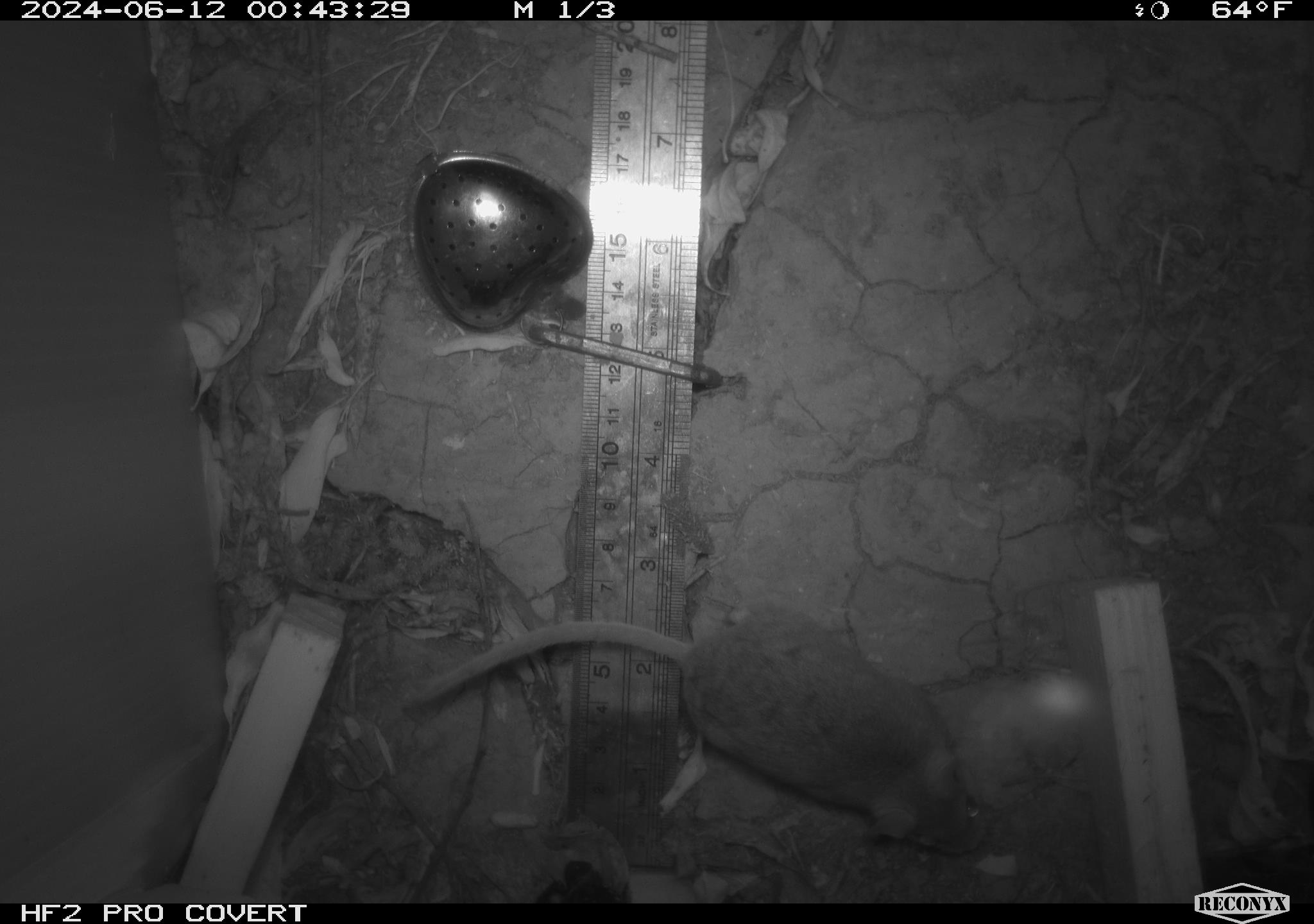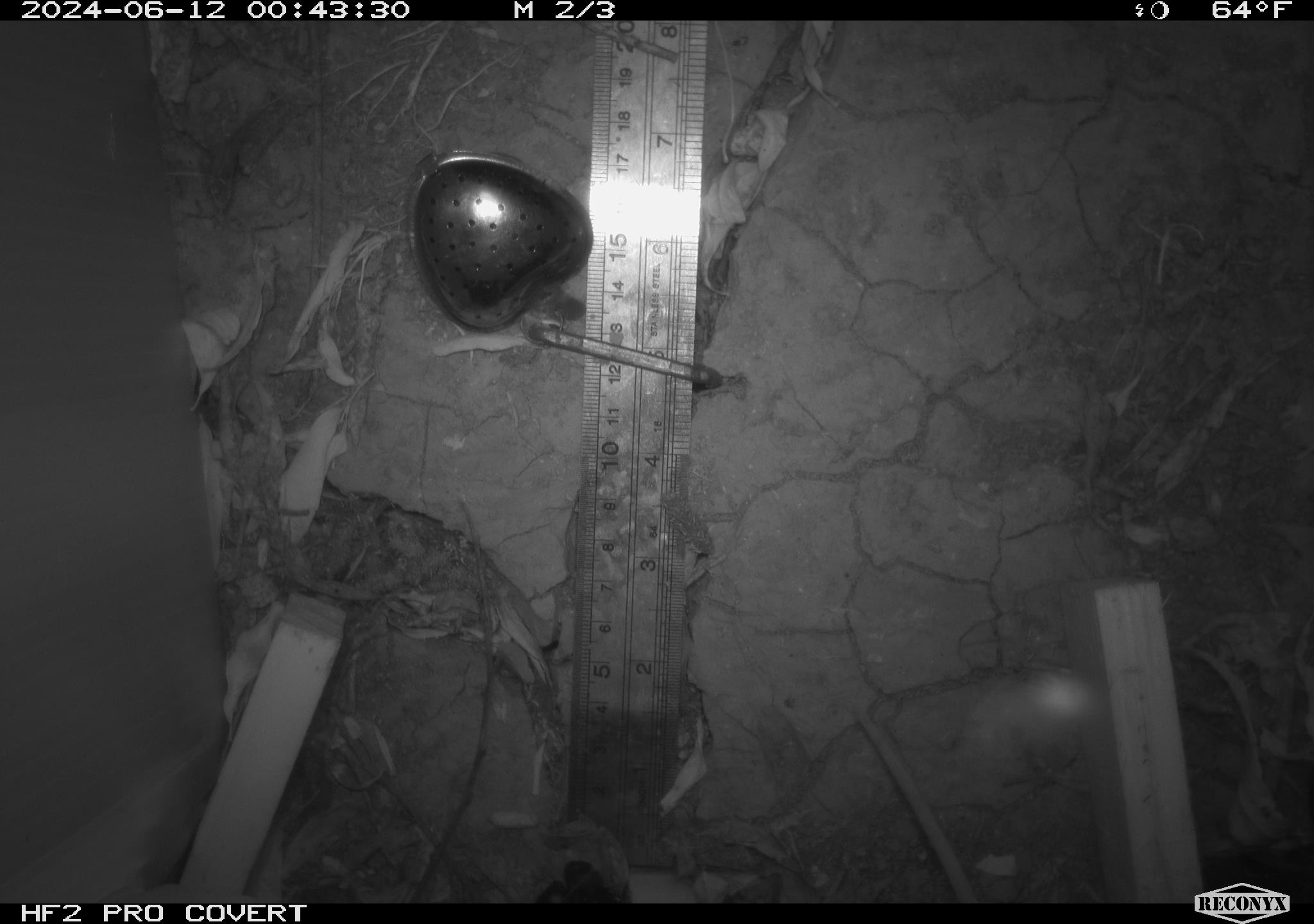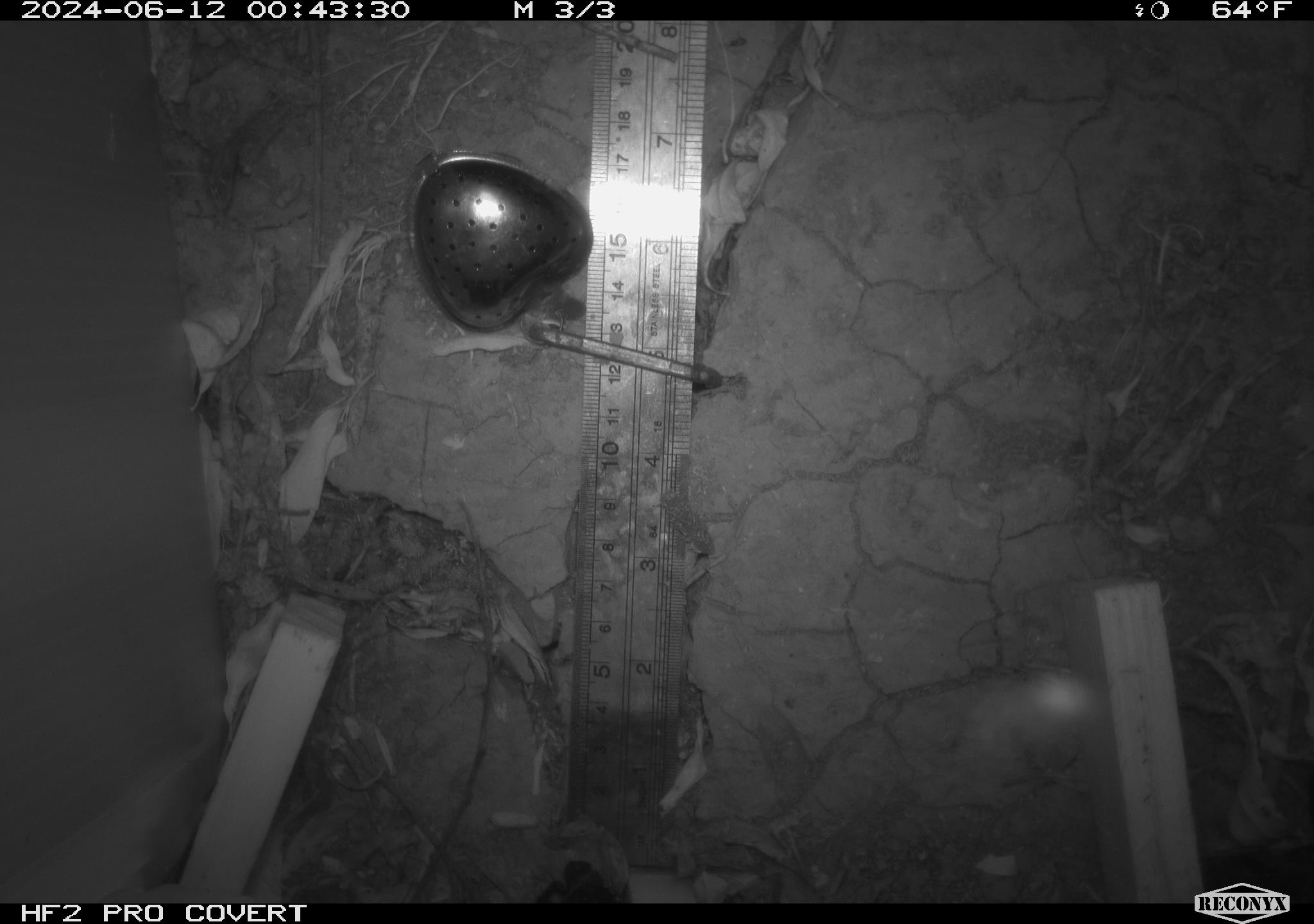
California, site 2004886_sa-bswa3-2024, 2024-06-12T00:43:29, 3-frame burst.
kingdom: Animalia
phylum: Chordata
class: Mammalia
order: Rodentia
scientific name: Rodentia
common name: mouse species